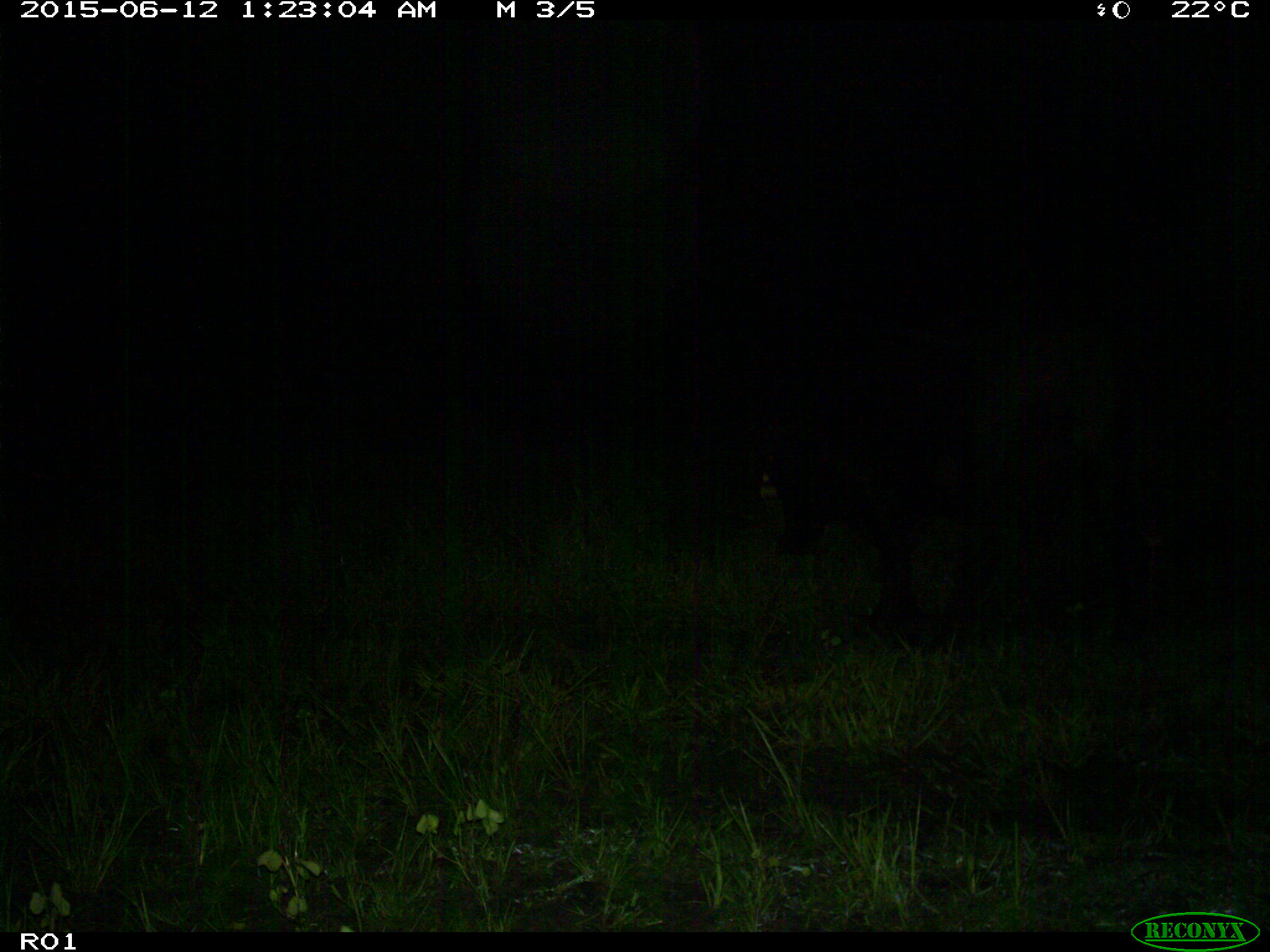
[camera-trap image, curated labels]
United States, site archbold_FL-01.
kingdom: Animalia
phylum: Chordata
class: Mammalia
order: Artiodactyla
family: Bovidae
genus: Bos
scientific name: Bos taurus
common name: domestic cow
Bos taurus (domestic cow).